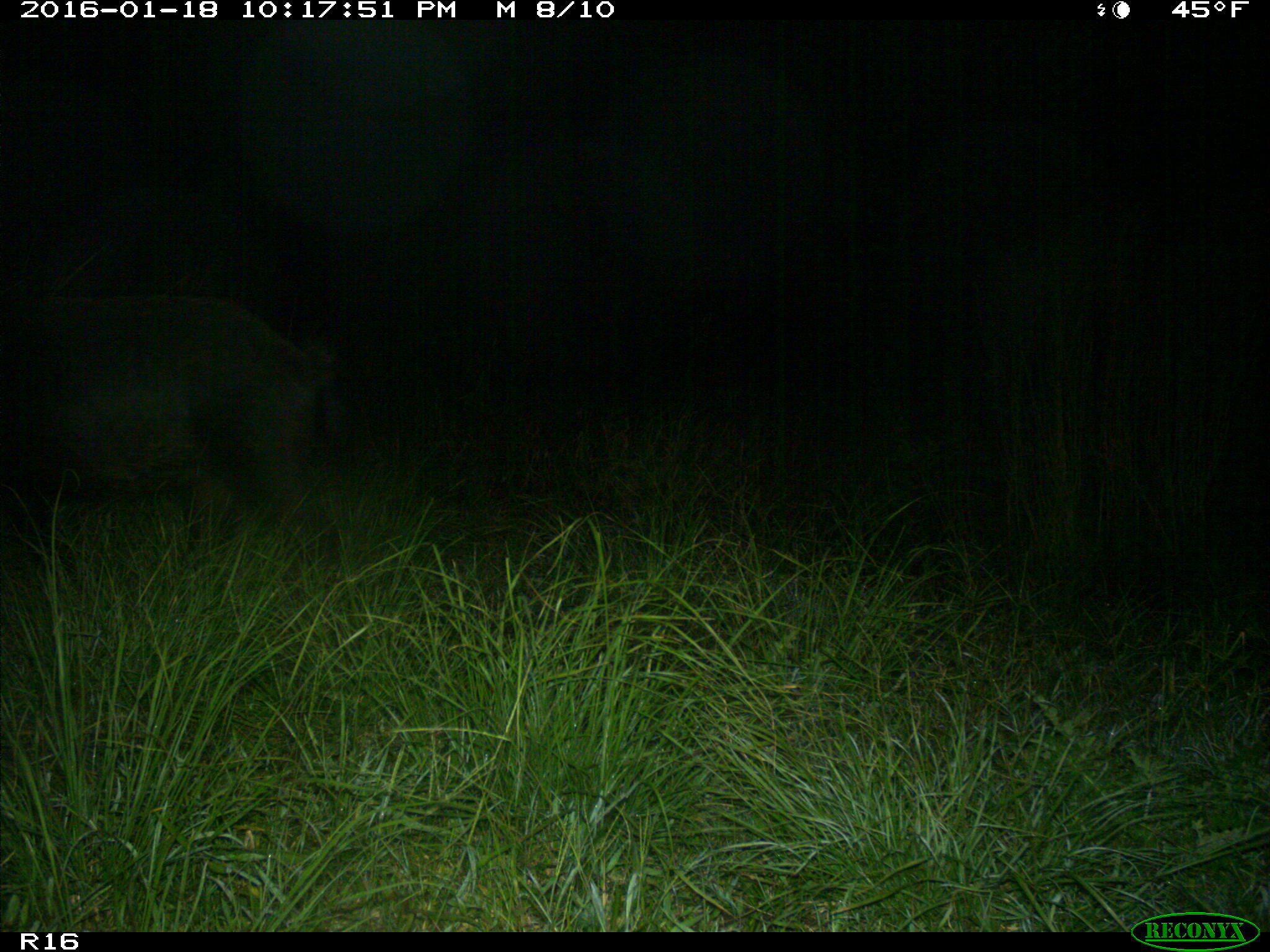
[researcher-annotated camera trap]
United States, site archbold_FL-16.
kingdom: Animalia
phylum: Chordata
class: Mammalia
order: Artiodactyla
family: Suidae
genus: Sus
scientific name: Sus scrofa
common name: wild boar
Sus scrofa (wild boar).